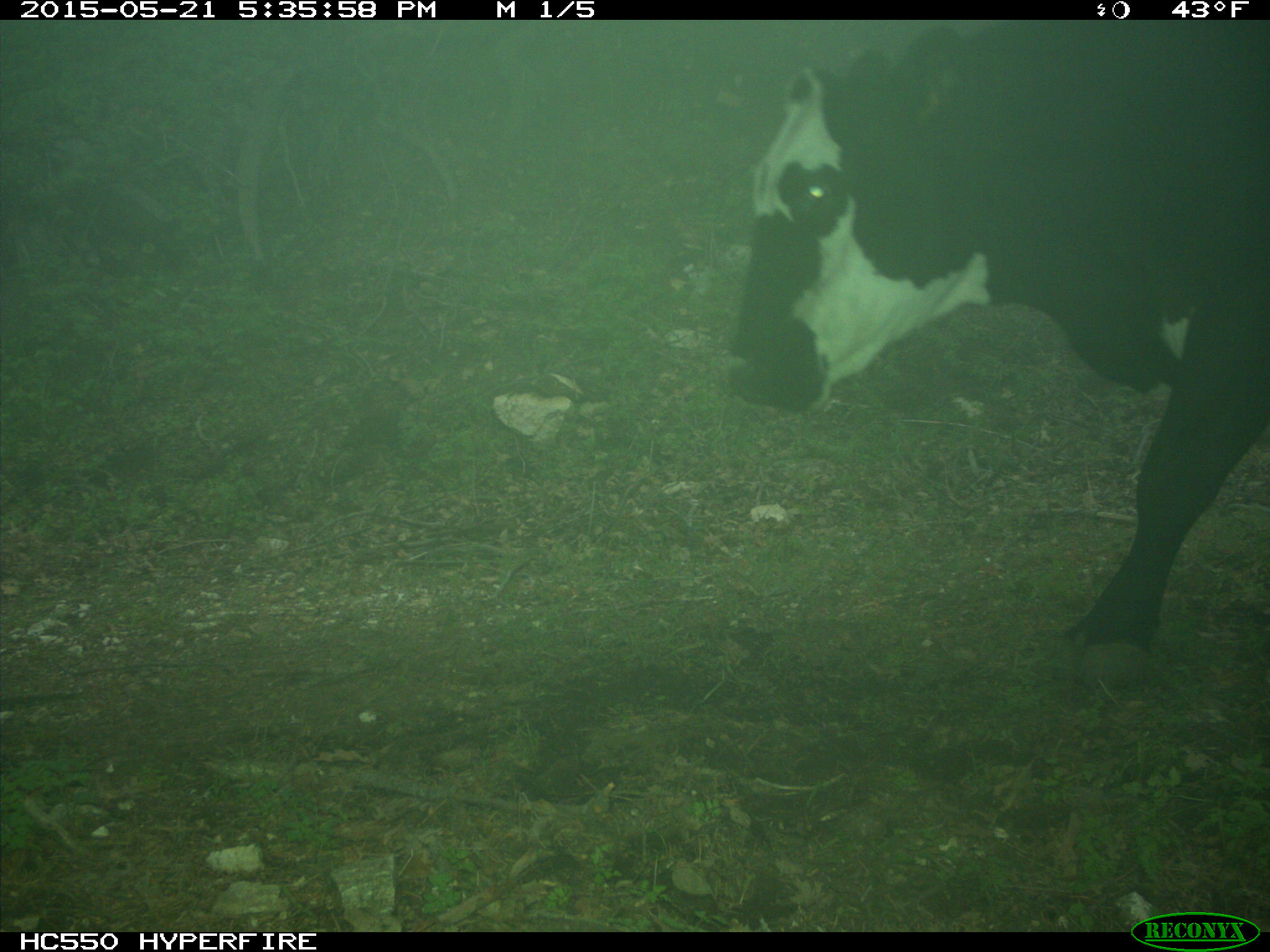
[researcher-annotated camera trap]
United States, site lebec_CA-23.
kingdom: Animalia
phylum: Chordata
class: Mammalia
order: Artiodactyla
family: Bovidae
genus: Bos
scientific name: Bos taurus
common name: domestic cow